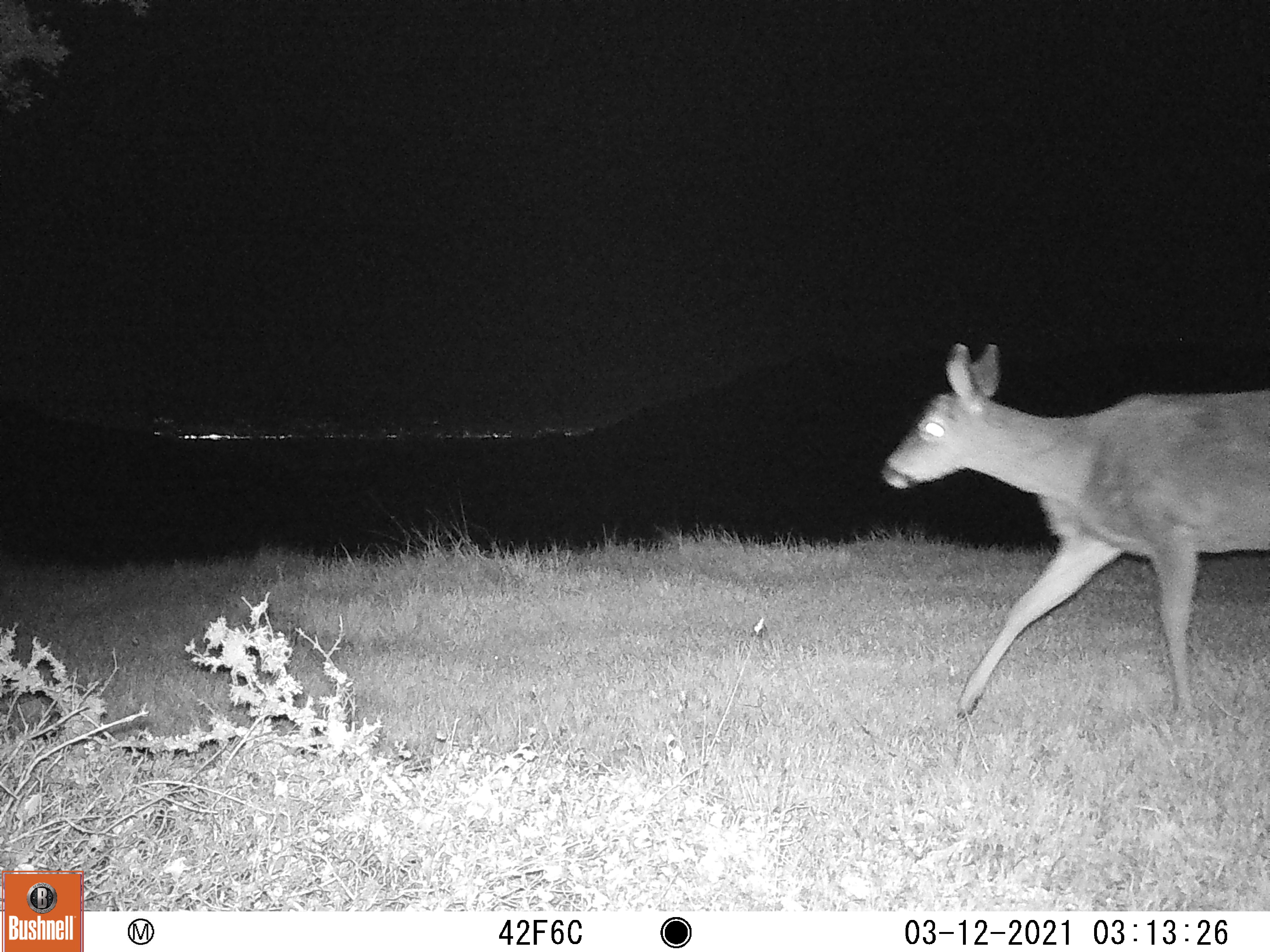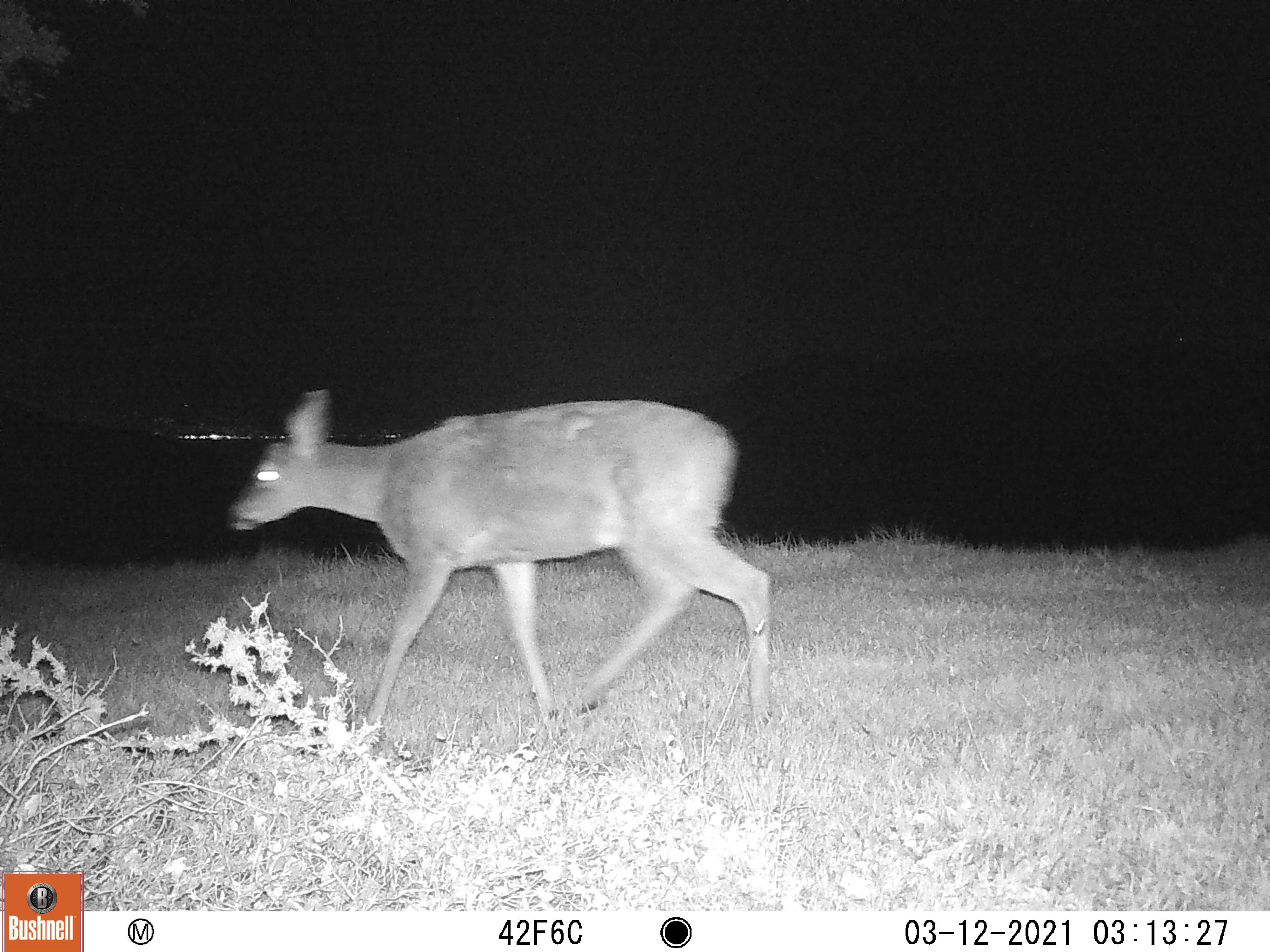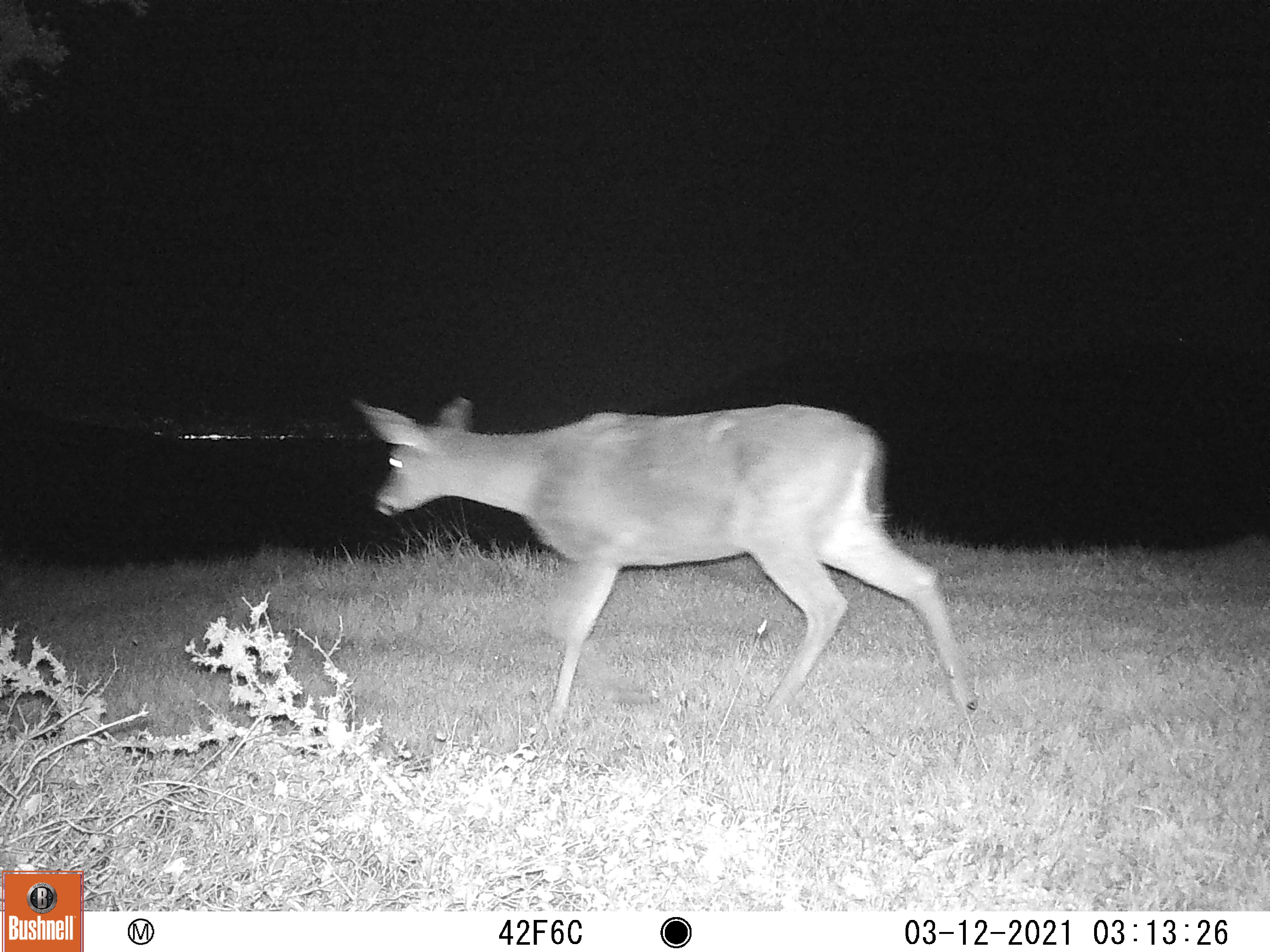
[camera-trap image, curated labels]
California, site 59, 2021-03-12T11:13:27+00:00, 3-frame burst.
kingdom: Animalia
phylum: Chordata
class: Mammalia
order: Artiodactyla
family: Cervidae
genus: Odocoileus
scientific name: Odocoileus hemionus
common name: mule deer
Mule deer (Odocoileus hemionus).